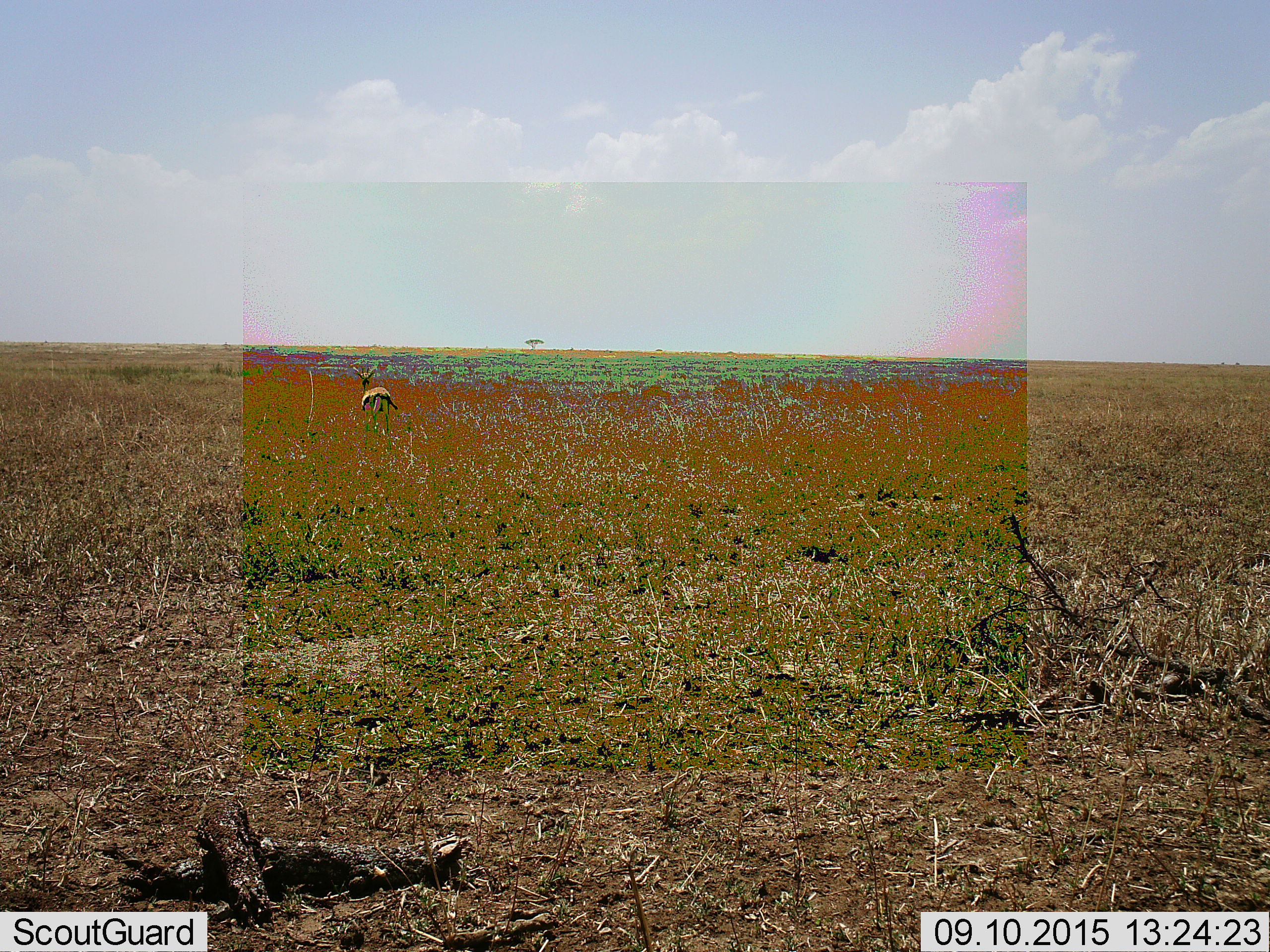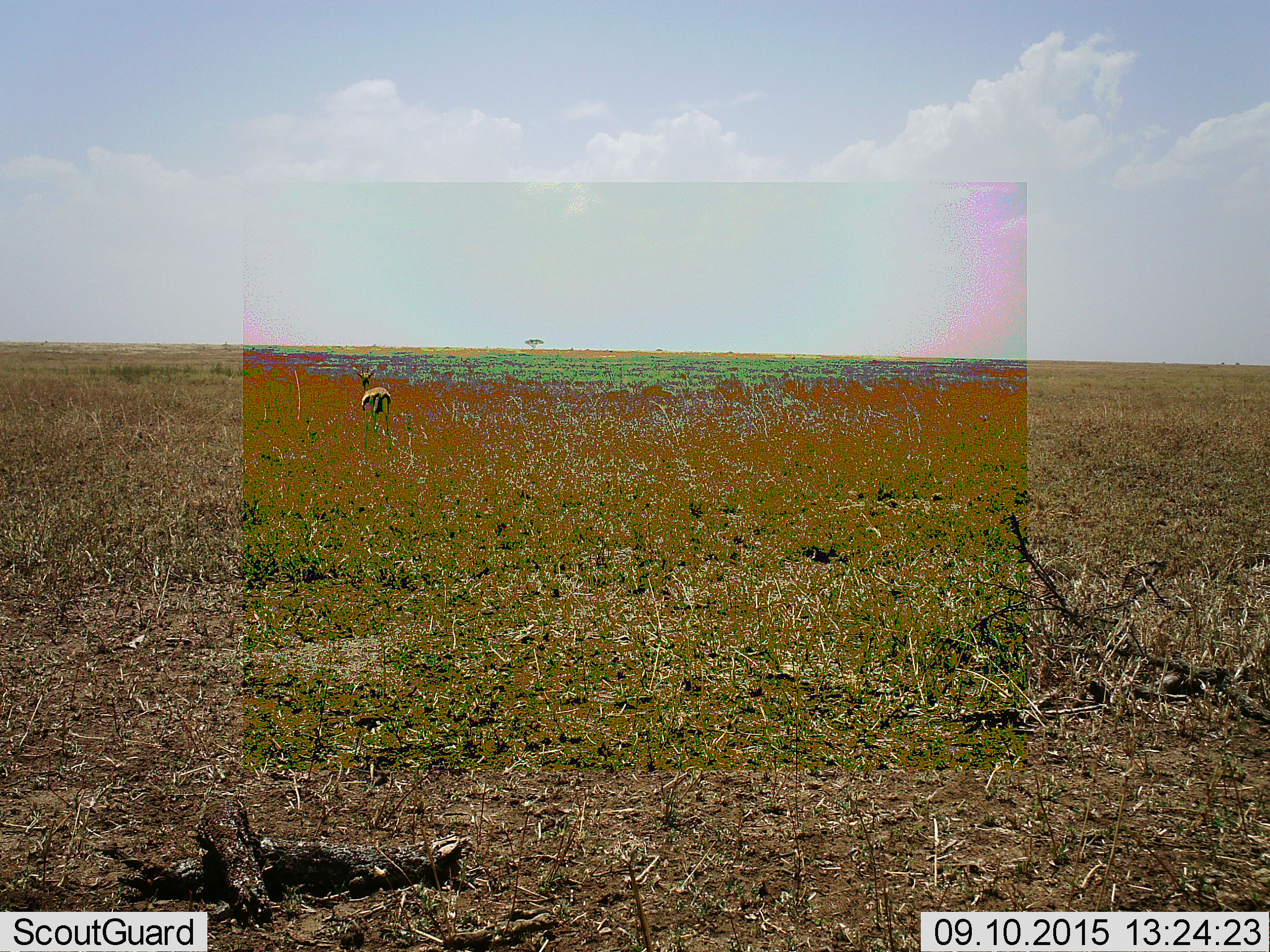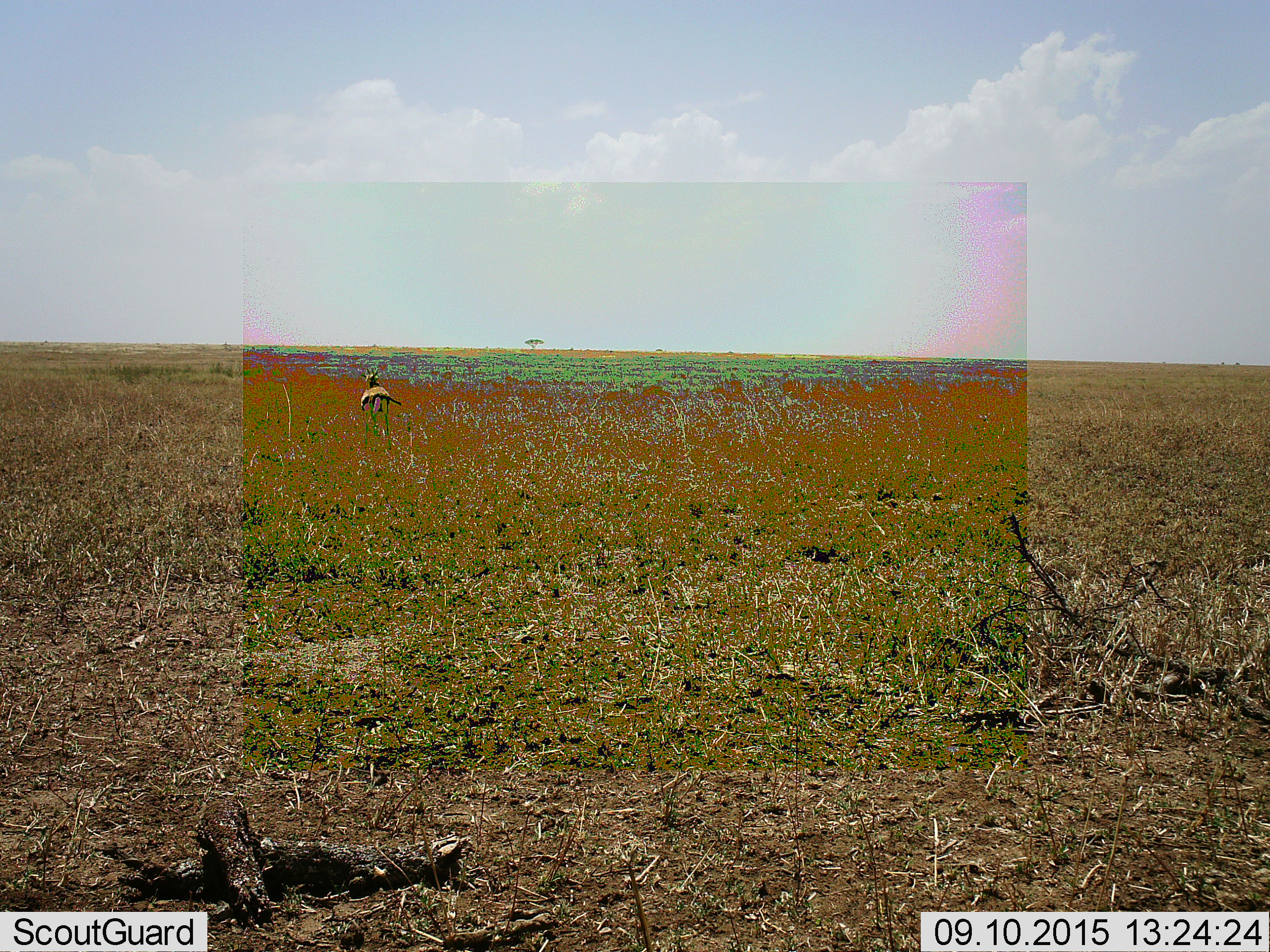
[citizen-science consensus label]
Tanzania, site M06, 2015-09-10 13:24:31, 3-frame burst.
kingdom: Animalia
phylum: Chordata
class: Mammalia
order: Artiodactyla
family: Bovidae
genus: Eudorcas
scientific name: Eudorcas thomsonii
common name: thomson's gazelle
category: gazellethomsons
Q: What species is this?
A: Gazellethomsons (thomson's gazelle) (Eudorcas thomsonii).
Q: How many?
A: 1.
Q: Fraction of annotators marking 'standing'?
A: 88%.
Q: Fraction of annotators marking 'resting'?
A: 0%.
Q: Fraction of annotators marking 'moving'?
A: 25%.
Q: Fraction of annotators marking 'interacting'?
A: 0%.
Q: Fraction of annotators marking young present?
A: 0%.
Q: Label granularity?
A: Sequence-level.